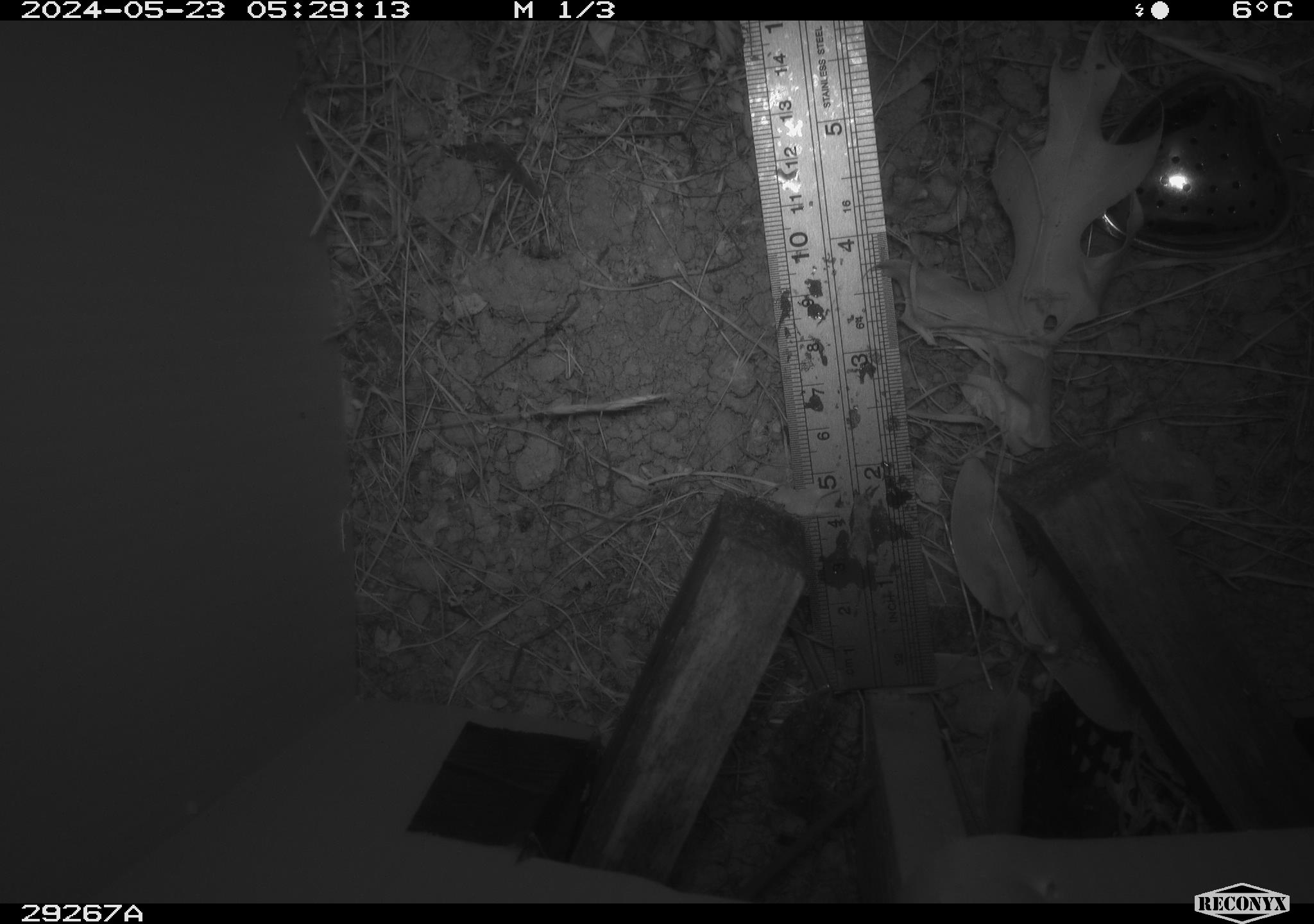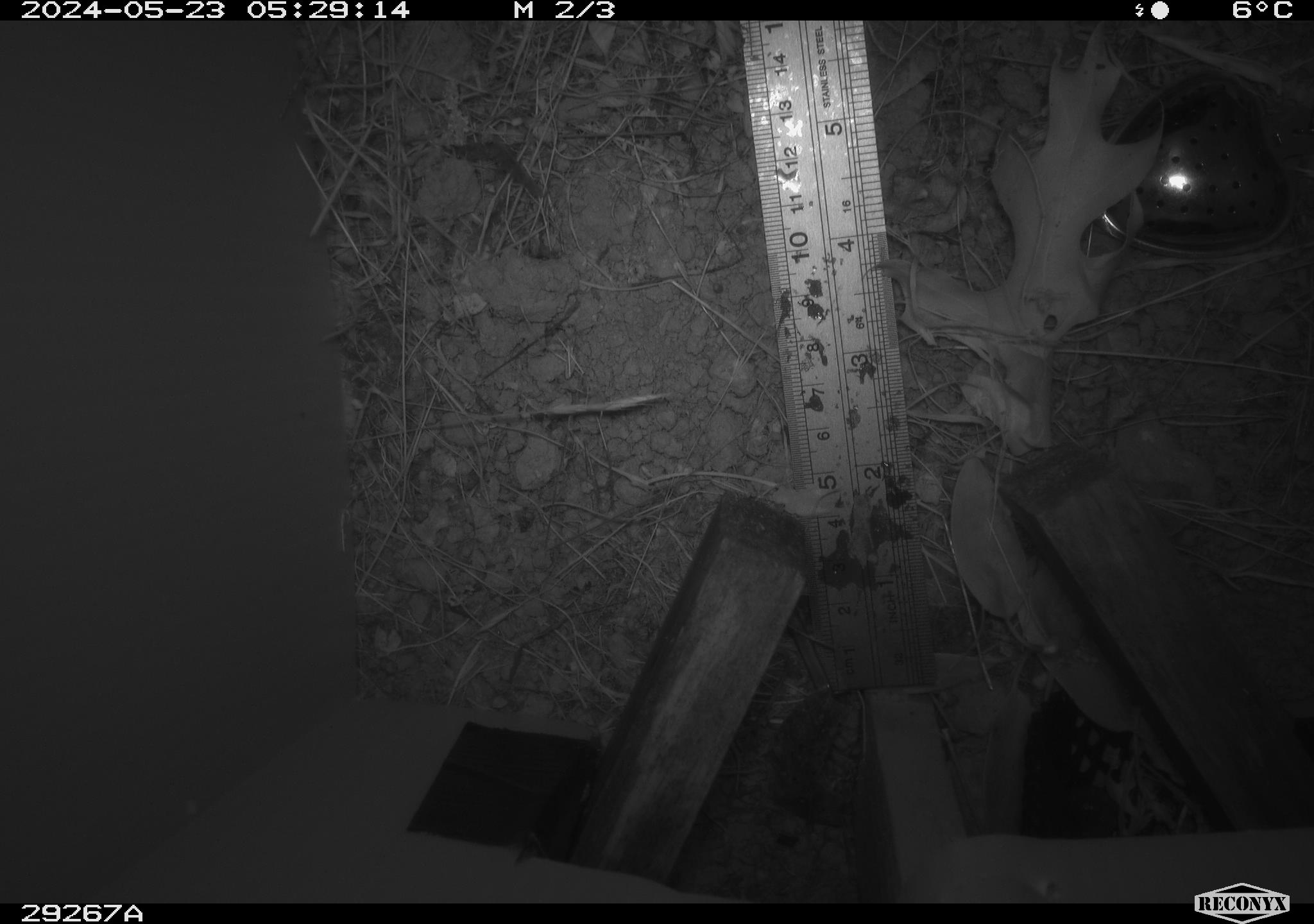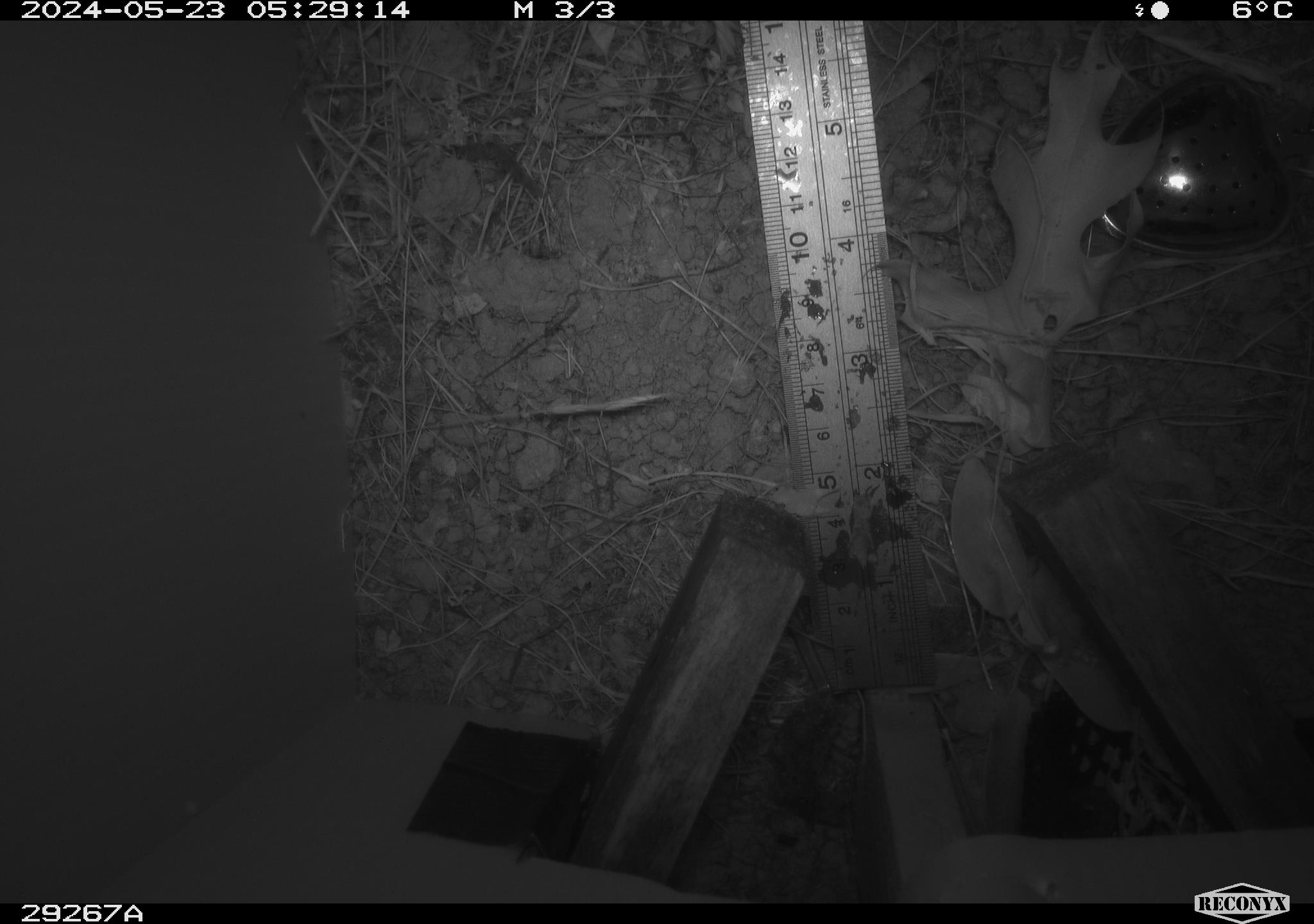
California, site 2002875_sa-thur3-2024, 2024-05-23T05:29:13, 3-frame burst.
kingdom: Animalia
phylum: Chordata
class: Mammalia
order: Rodentia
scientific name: Rodentia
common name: rodent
Rodent (Rodentia).